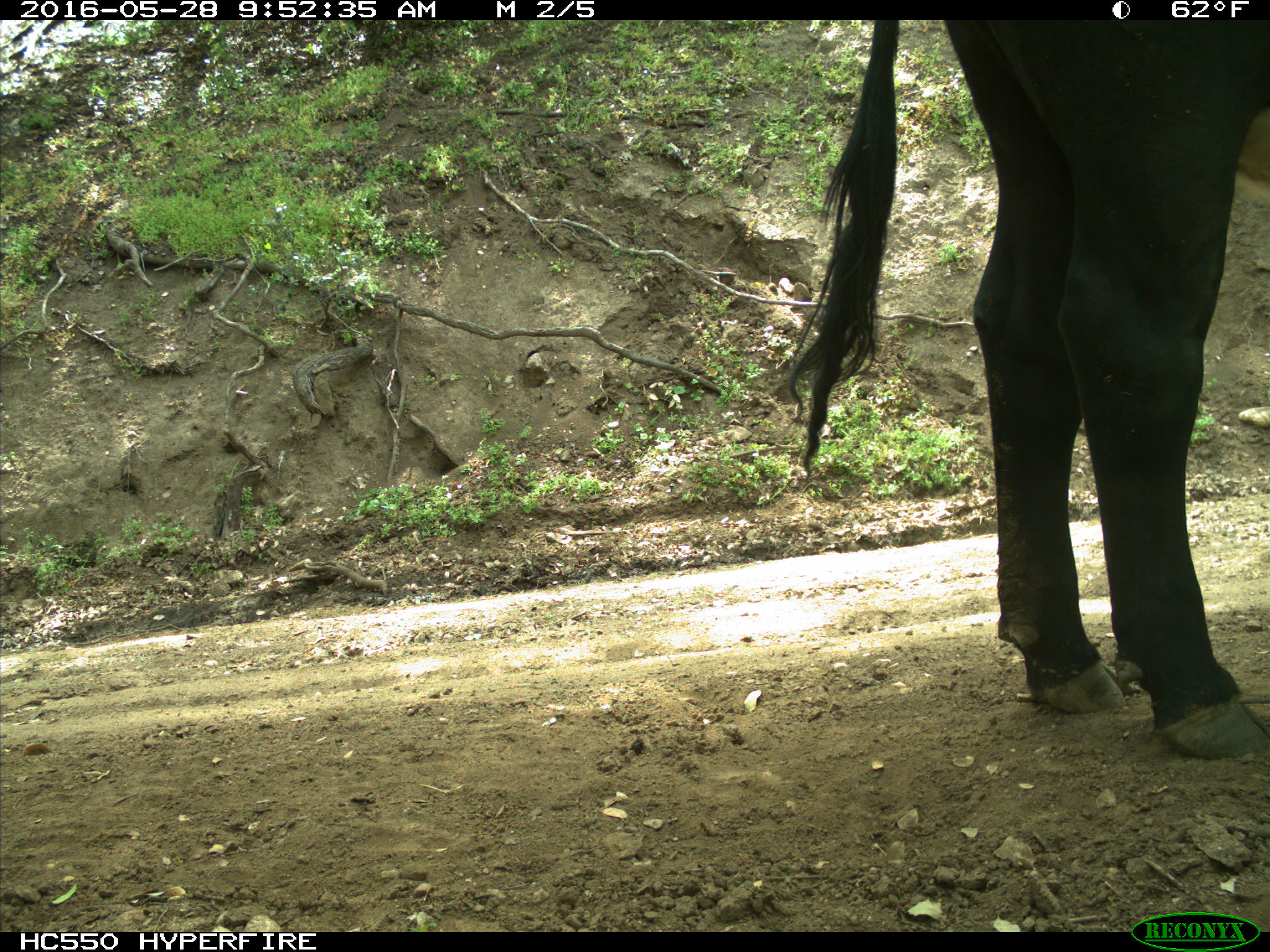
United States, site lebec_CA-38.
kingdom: Animalia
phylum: Chordata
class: Mammalia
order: Artiodactyla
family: Bovidae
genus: Bos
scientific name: Bos taurus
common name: domestic cow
Bos taurus (domestic cow).